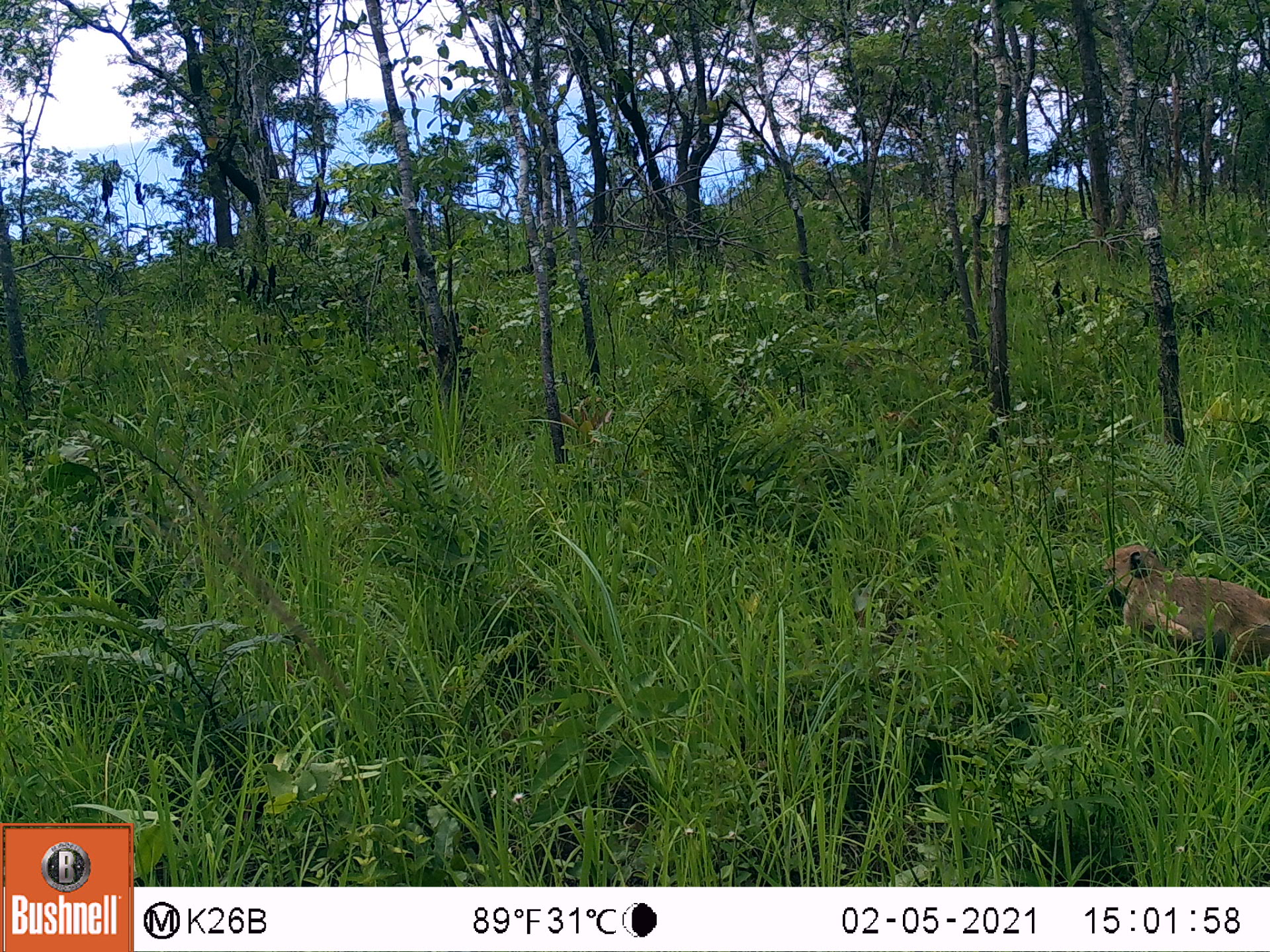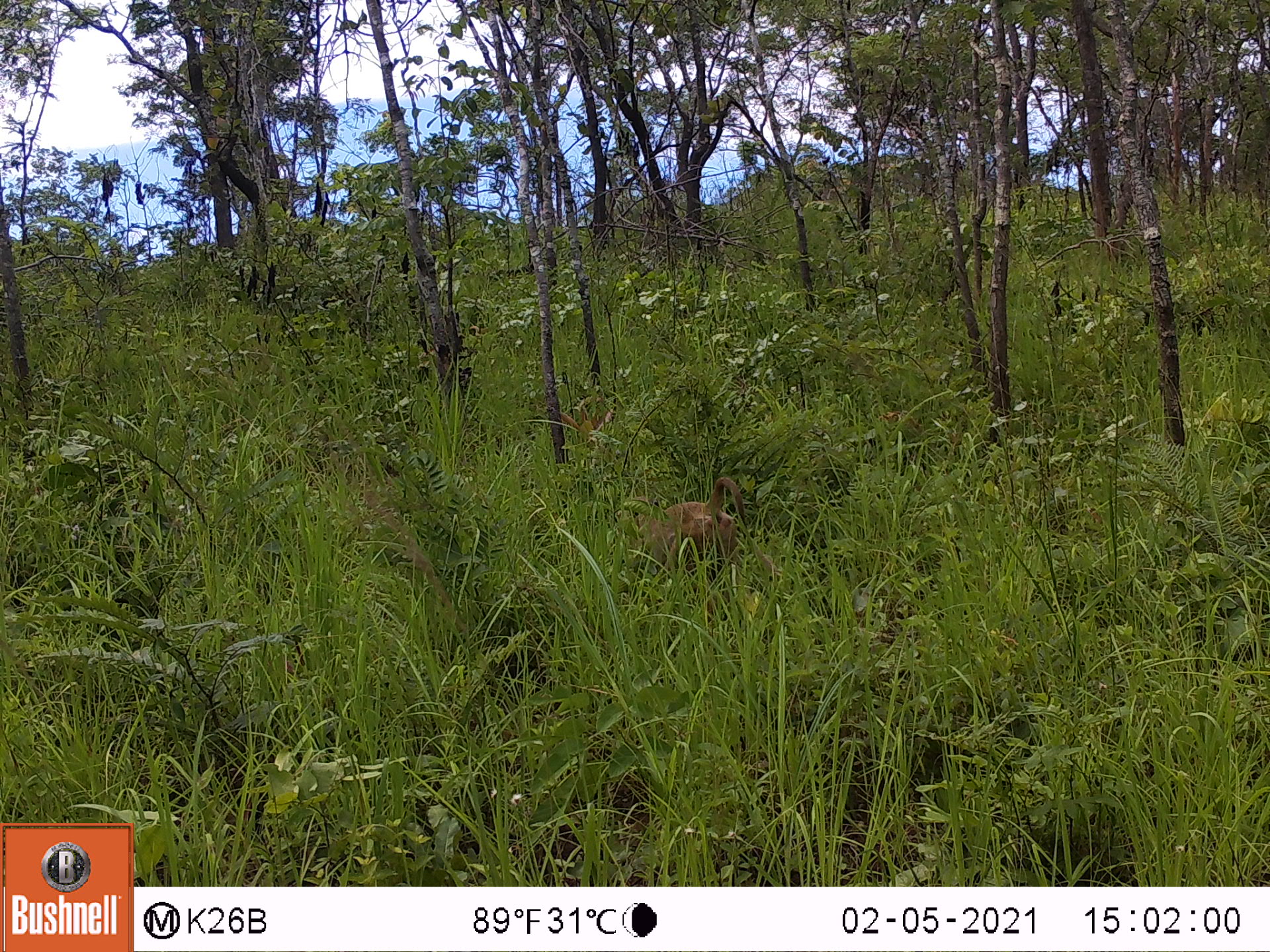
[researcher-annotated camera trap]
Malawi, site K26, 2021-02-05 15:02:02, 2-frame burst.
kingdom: Animalia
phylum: Chordata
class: Mammalia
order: Primates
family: Cercopithecidae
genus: Papio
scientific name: Papio cynocephalus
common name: yellow baboon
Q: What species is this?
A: Yellow baboon (Papio cynocephalus).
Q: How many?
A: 1.